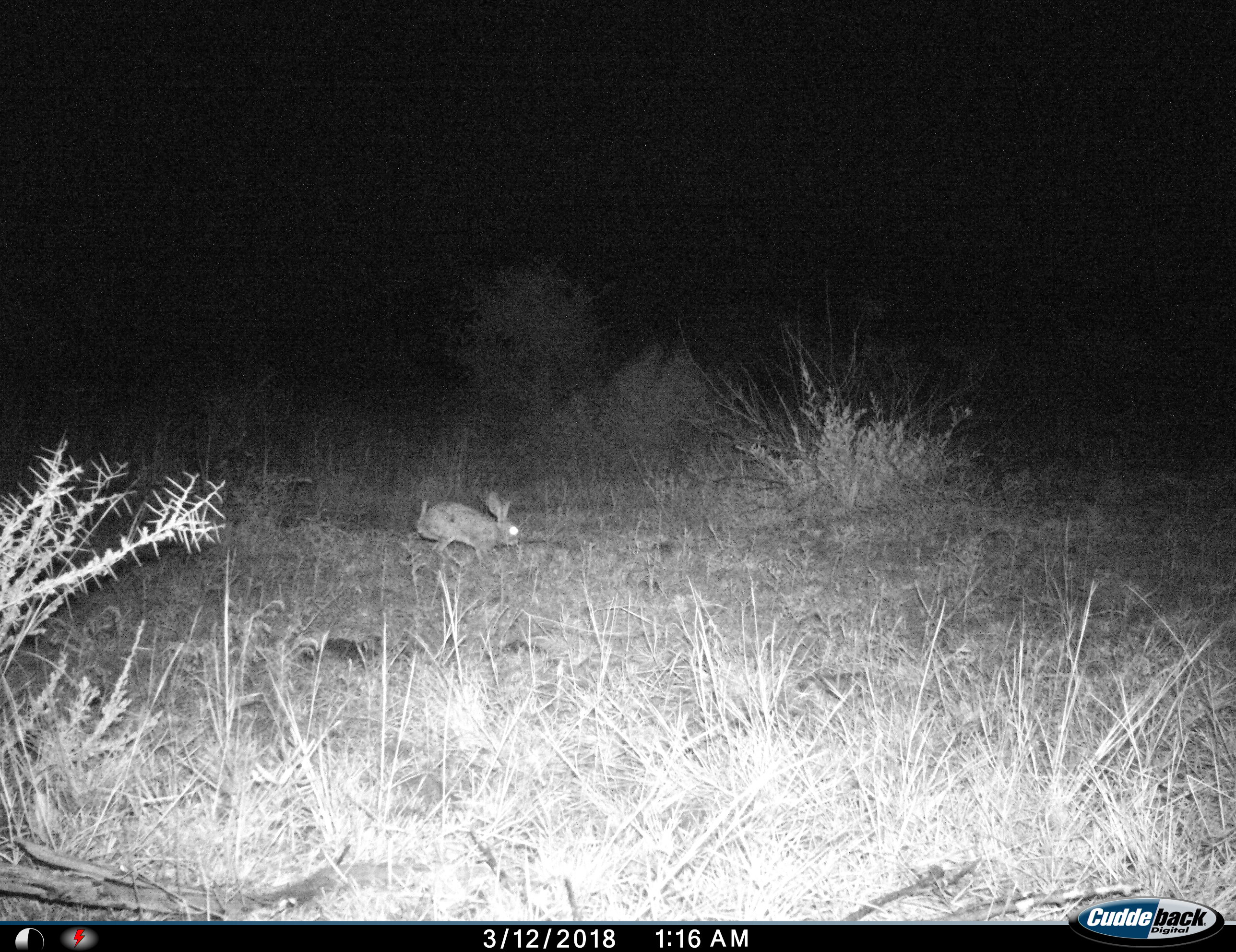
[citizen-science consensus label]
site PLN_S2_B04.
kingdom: Animalia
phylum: Chordata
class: Mammalia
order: Lagomorpha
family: Leporidae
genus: Lepus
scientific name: Lepus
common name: hare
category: hareunknown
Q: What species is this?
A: Hareunknown (hare) (Lepus).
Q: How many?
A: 1.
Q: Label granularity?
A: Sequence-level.